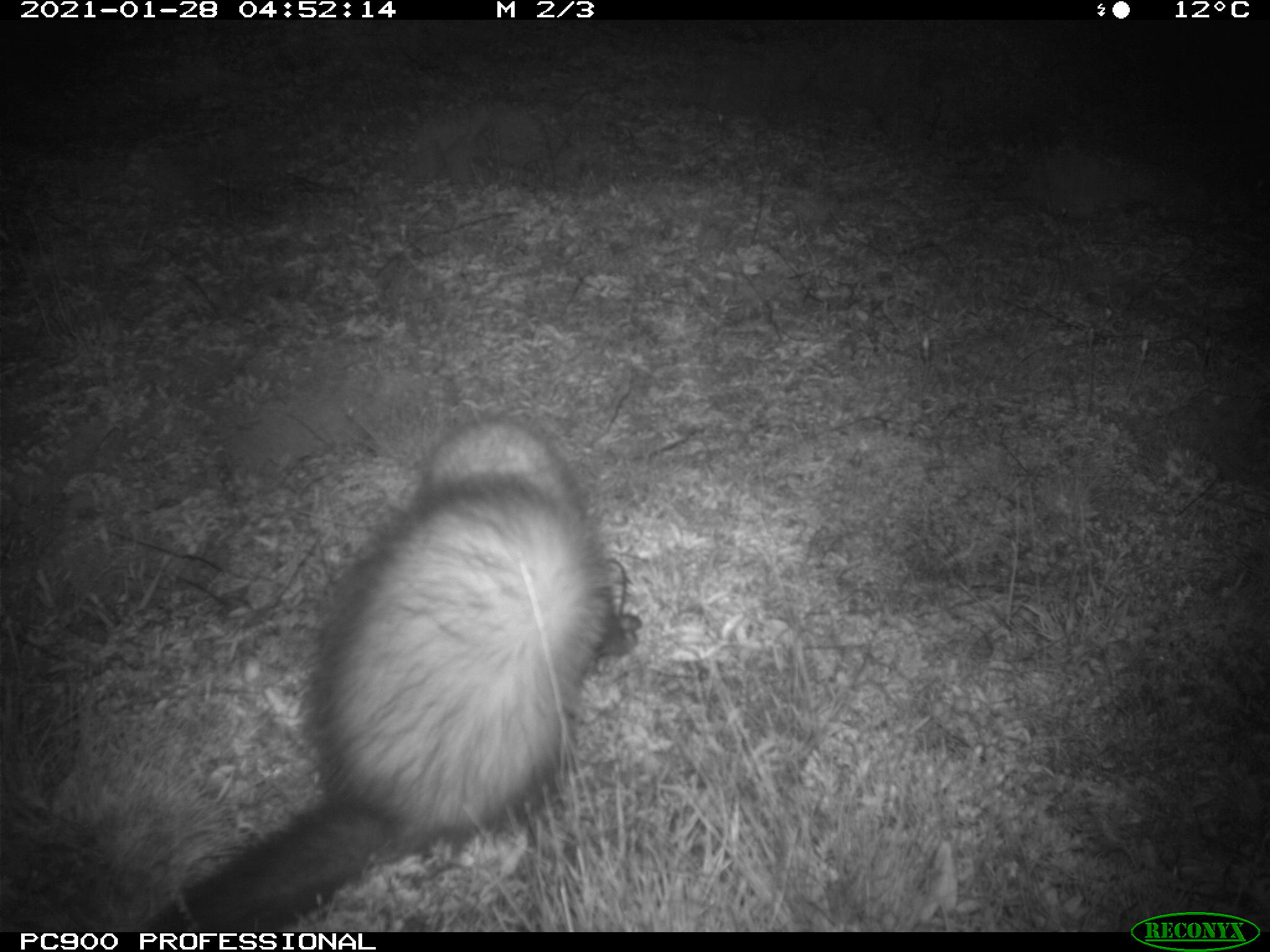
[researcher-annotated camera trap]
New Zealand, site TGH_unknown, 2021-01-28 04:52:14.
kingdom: Animalia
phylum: Chordata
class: Mammalia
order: Carnivora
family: Mustelidae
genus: Mustela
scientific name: Mustela furo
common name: ferret